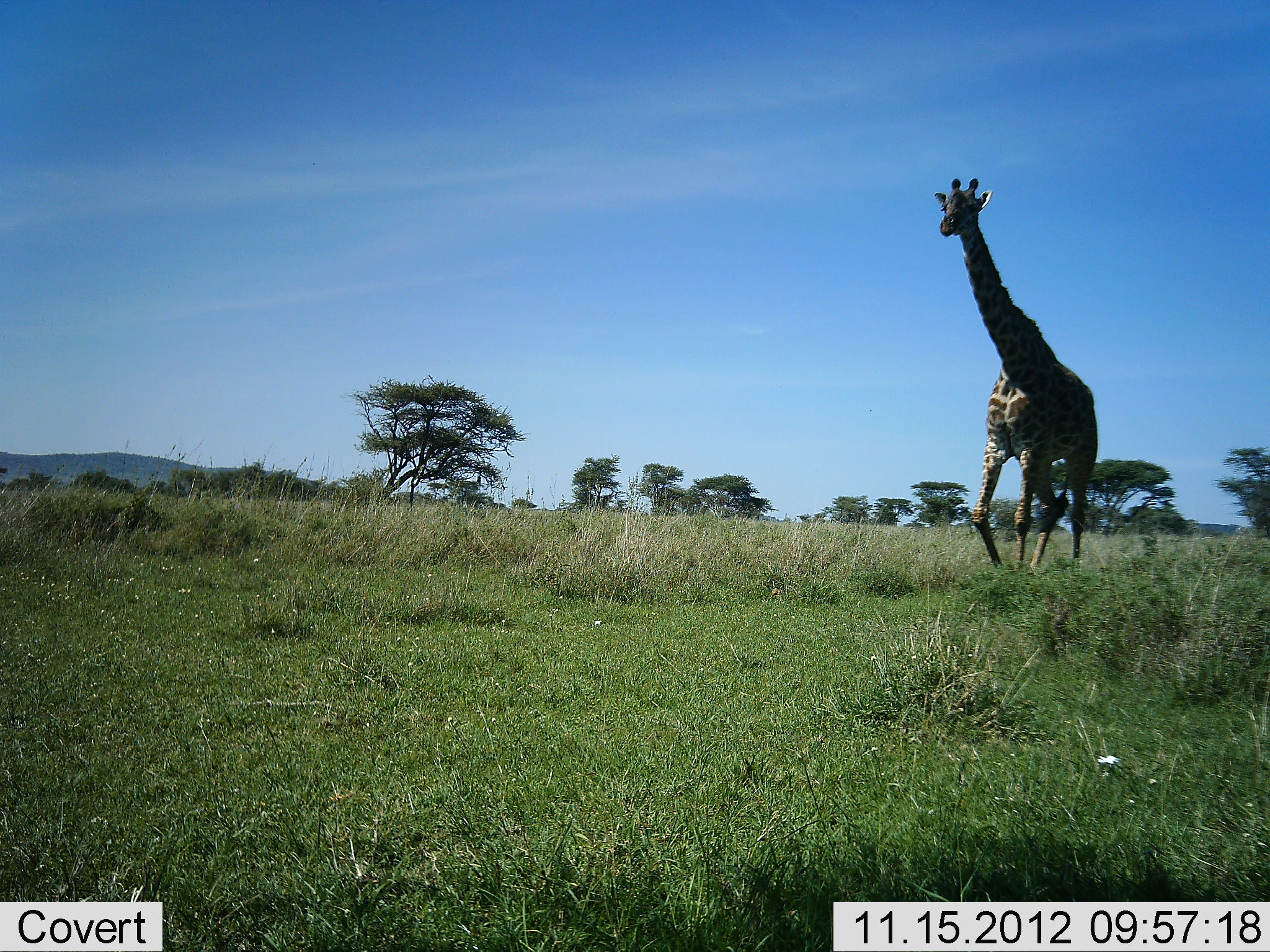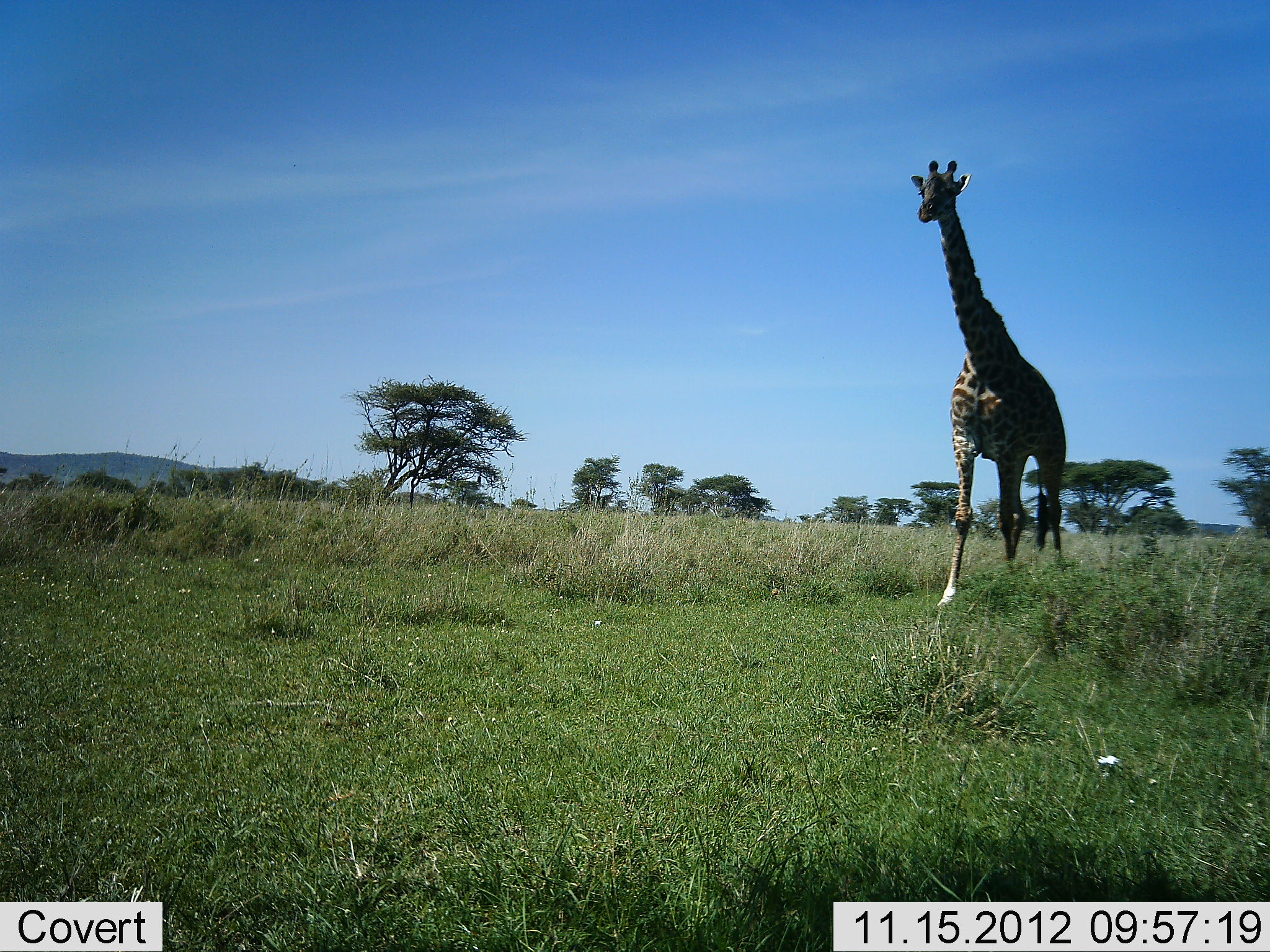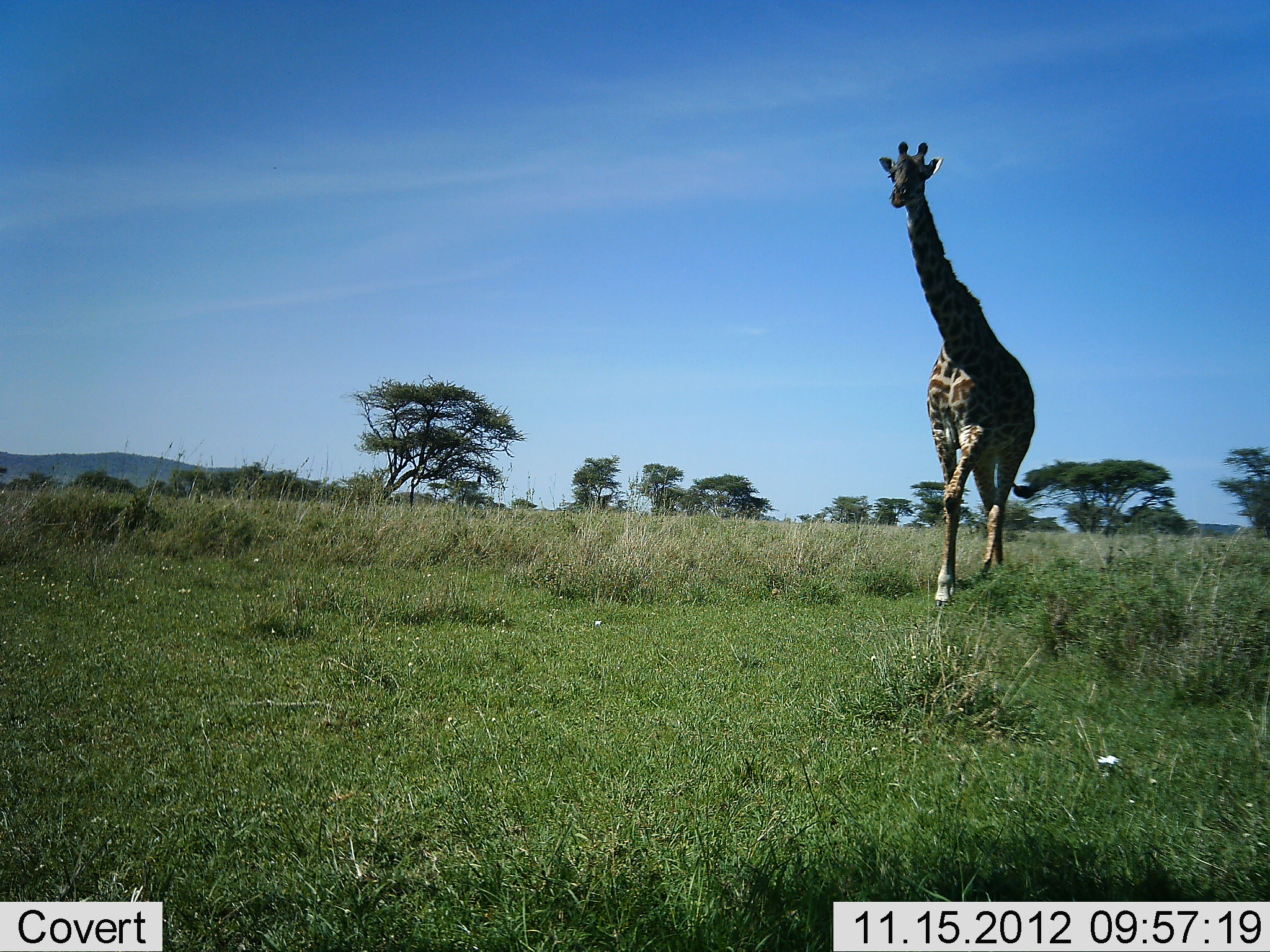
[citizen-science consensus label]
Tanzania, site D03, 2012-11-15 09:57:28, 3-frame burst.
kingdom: Animalia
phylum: Chordata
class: Mammalia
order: Artiodactyla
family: Giraffidae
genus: Giraffa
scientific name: Giraffa camelopardalis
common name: giraffe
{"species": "giraffe (Giraffa camelopardalis)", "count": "1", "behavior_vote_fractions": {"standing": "10%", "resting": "0%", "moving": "90%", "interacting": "0%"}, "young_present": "0%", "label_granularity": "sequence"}